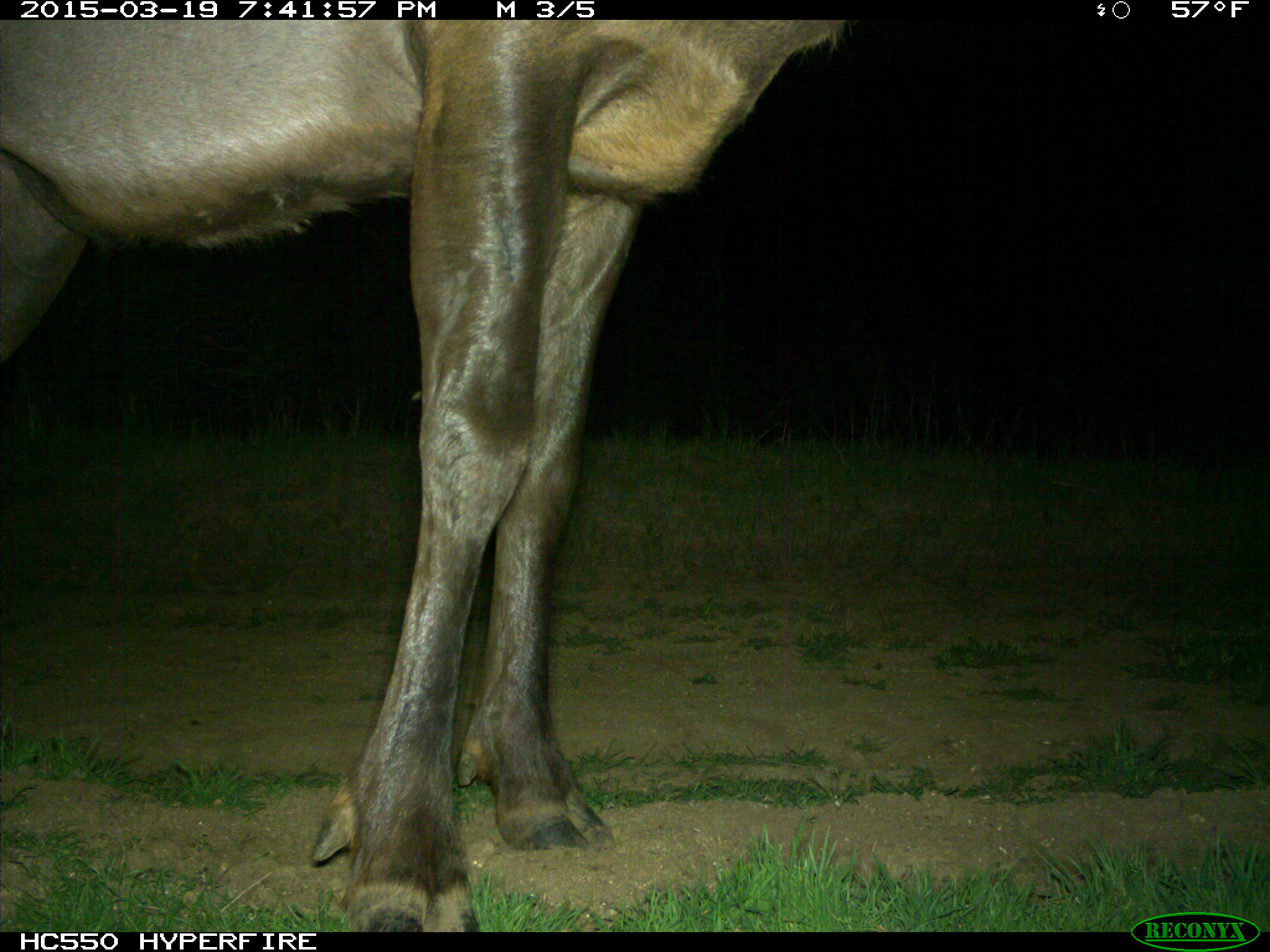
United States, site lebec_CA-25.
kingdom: Animalia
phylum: Chordata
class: Mammalia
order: Artiodactyla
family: Cervidae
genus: Cervus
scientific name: Cervus canadensis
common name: elk